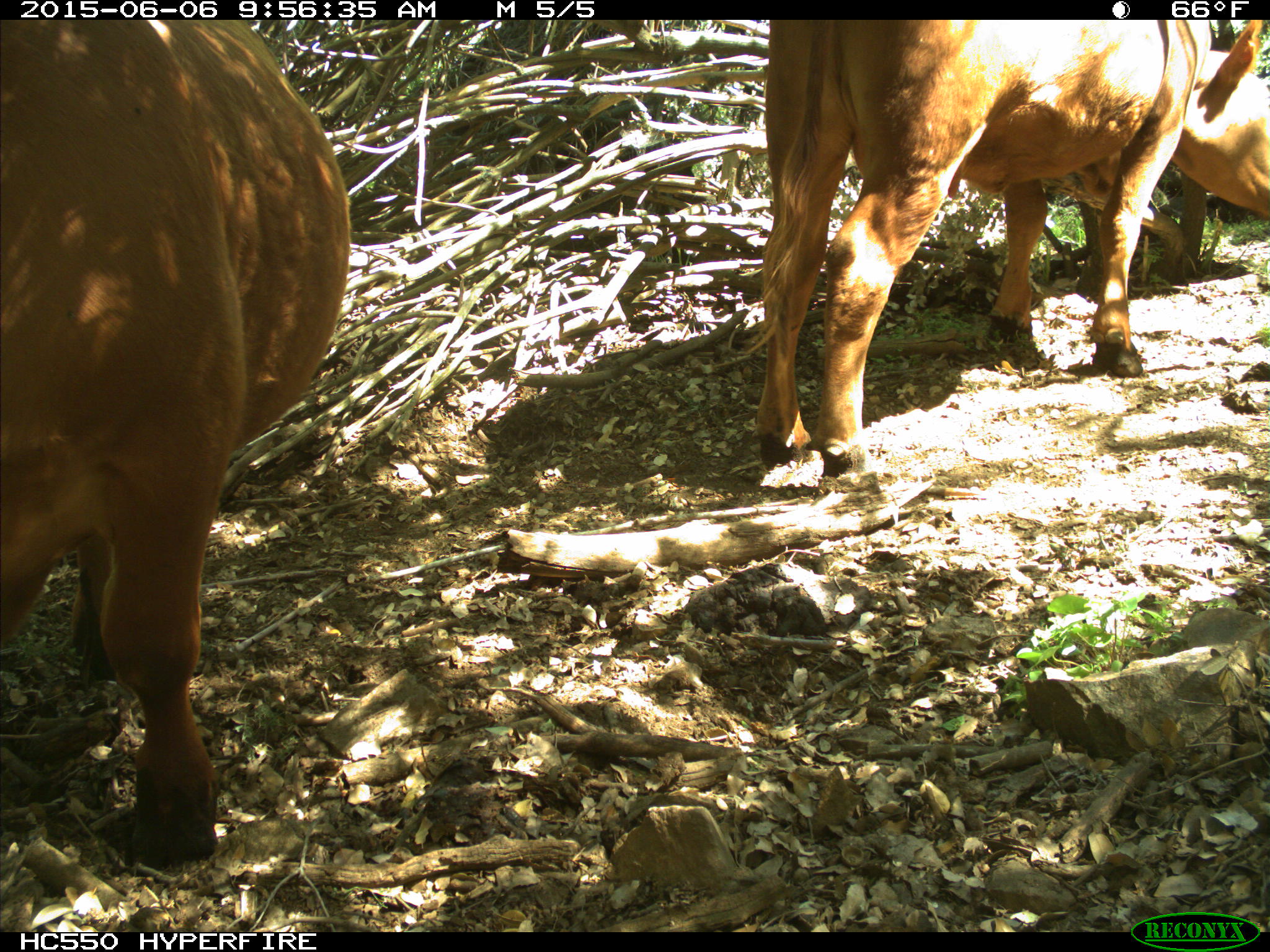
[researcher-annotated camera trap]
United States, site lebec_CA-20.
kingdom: Animalia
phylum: Chordata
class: Mammalia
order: Artiodactyla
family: Bovidae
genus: Bos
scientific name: Bos taurus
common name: domestic cow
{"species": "Bos taurus (domestic cow)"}